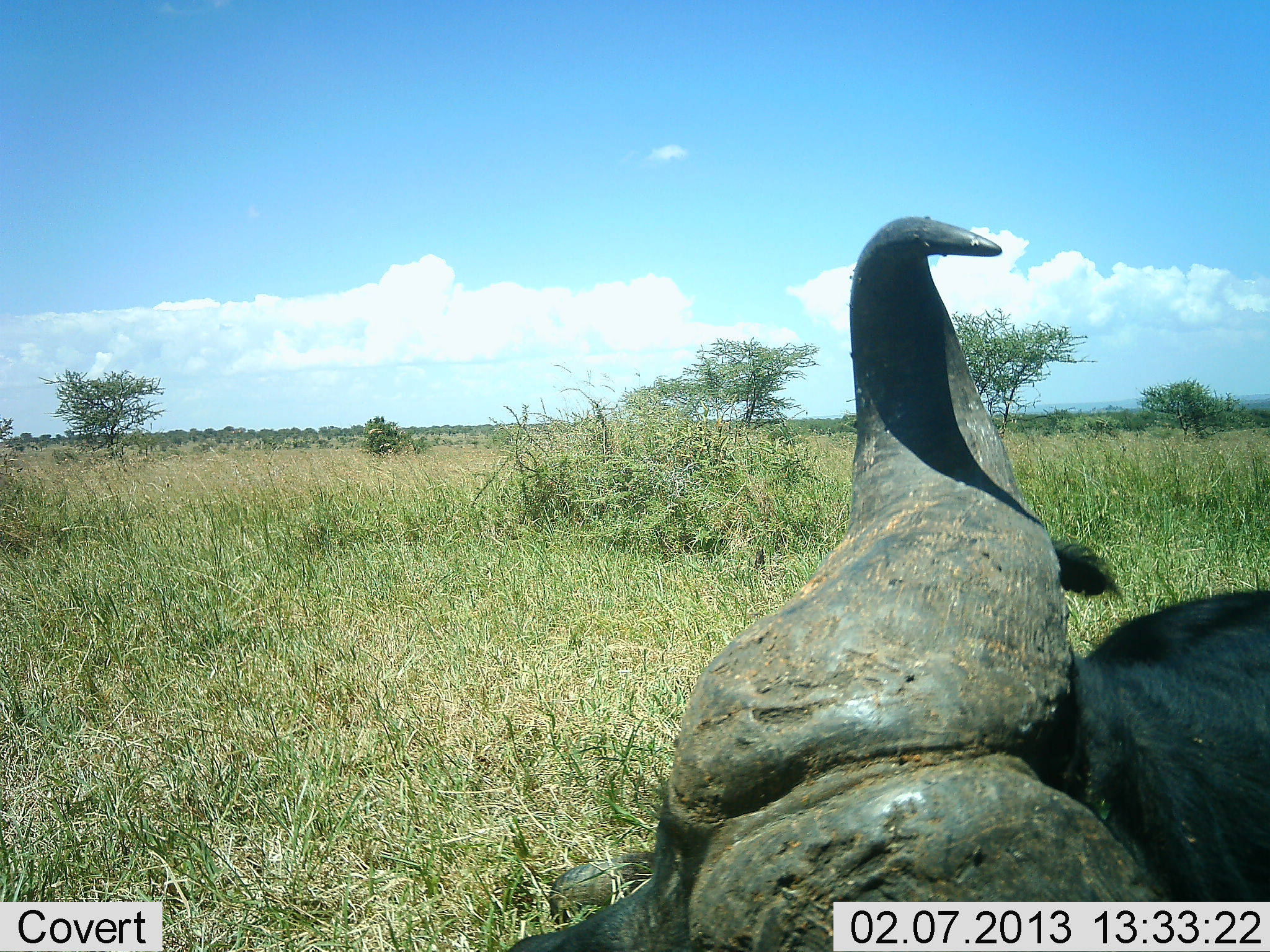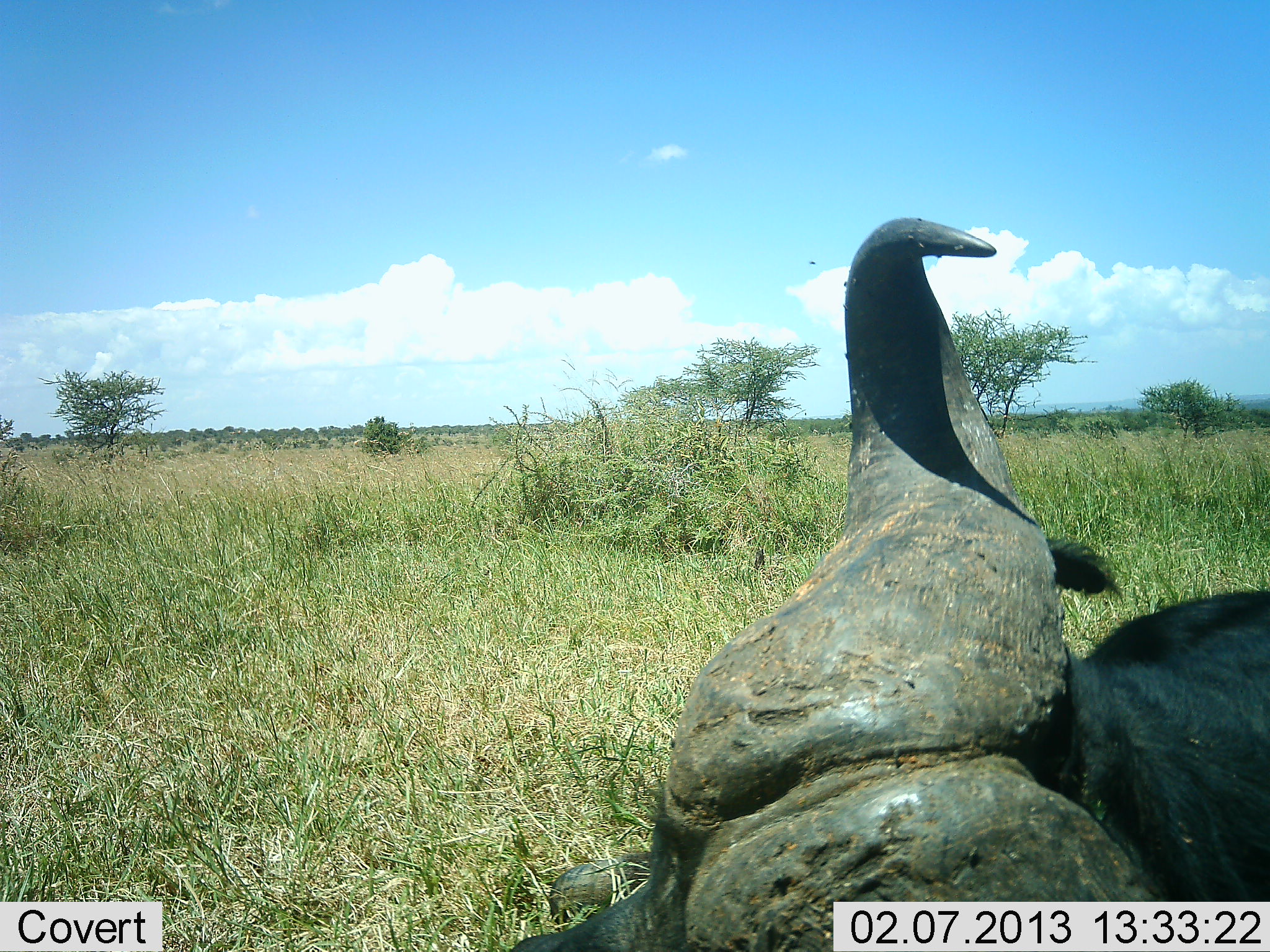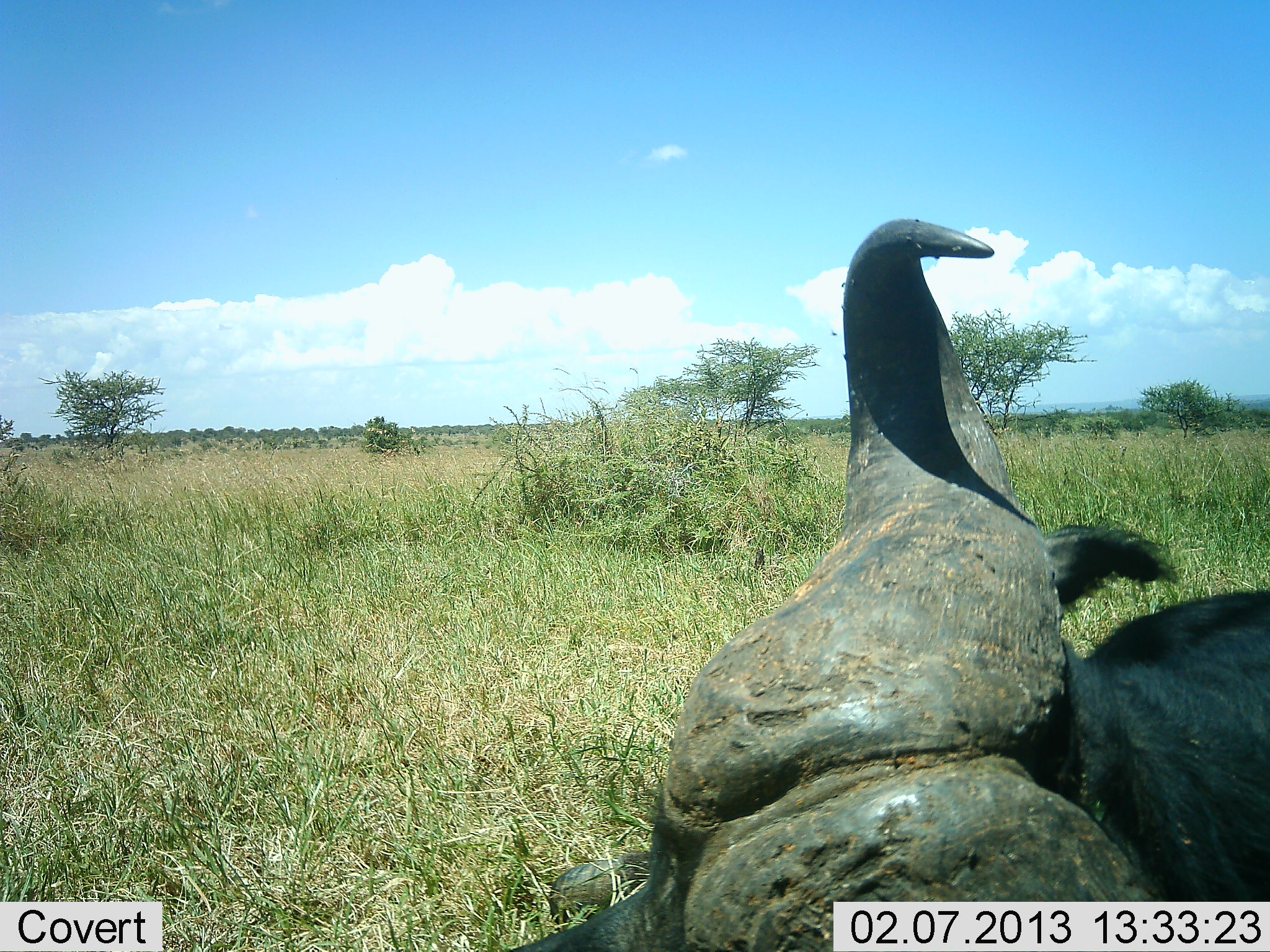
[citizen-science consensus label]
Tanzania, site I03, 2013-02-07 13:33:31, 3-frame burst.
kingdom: Animalia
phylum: Chordata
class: Mammalia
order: Artiodactyla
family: Bovidae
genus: Syncerus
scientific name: Syncerus caffer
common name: cape buffalo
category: buffalo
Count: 1.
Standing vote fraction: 12%.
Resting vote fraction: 80%.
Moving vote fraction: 5%.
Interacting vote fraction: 0%.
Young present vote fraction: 0%.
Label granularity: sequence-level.